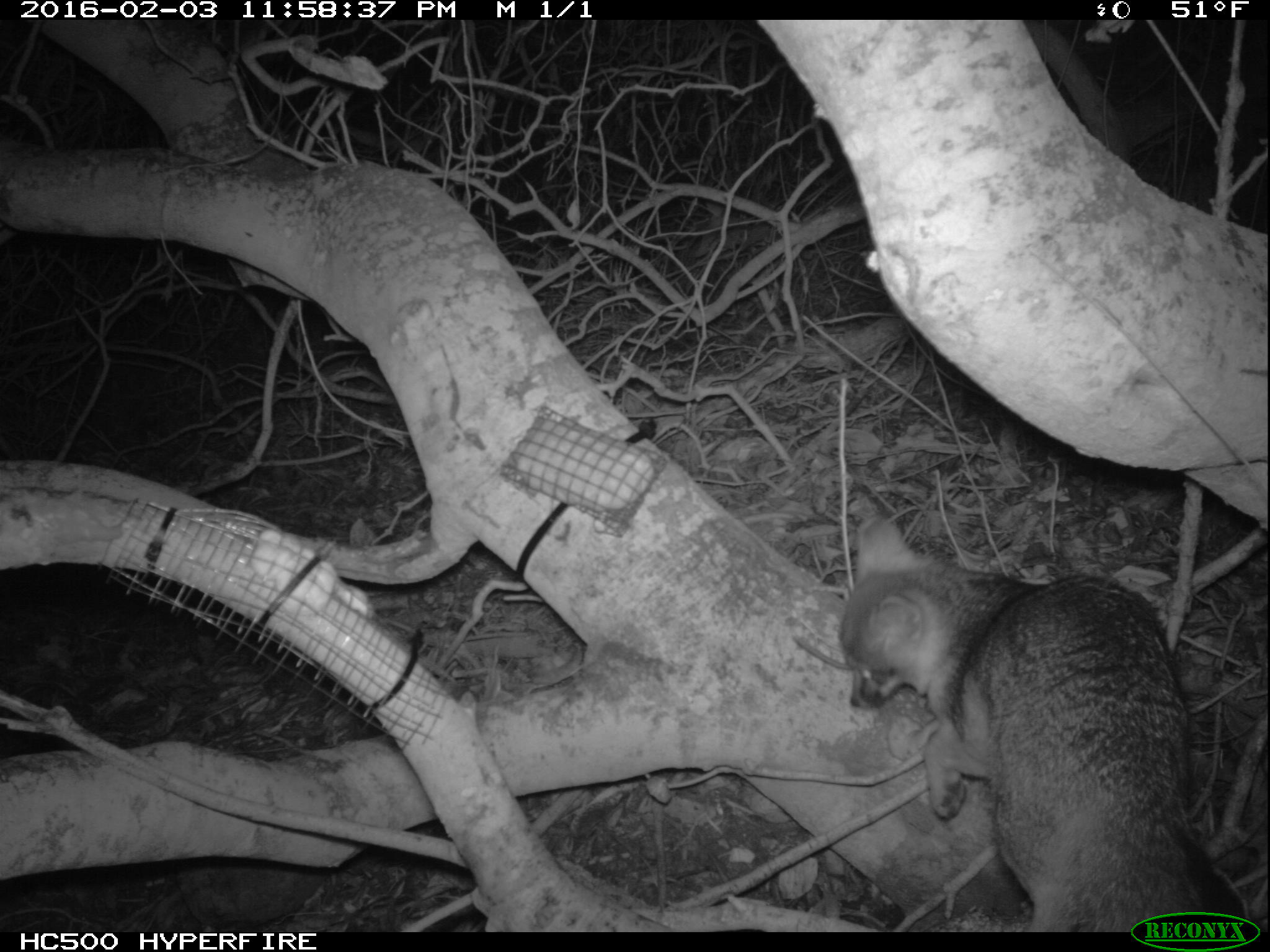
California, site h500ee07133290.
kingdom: Animalia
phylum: Chordata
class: Mammalia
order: Carnivora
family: Canidae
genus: Urocyon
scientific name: Urocyon littoralis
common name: island fox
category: fox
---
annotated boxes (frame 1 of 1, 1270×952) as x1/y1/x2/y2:
fox: 840/516/1246/929